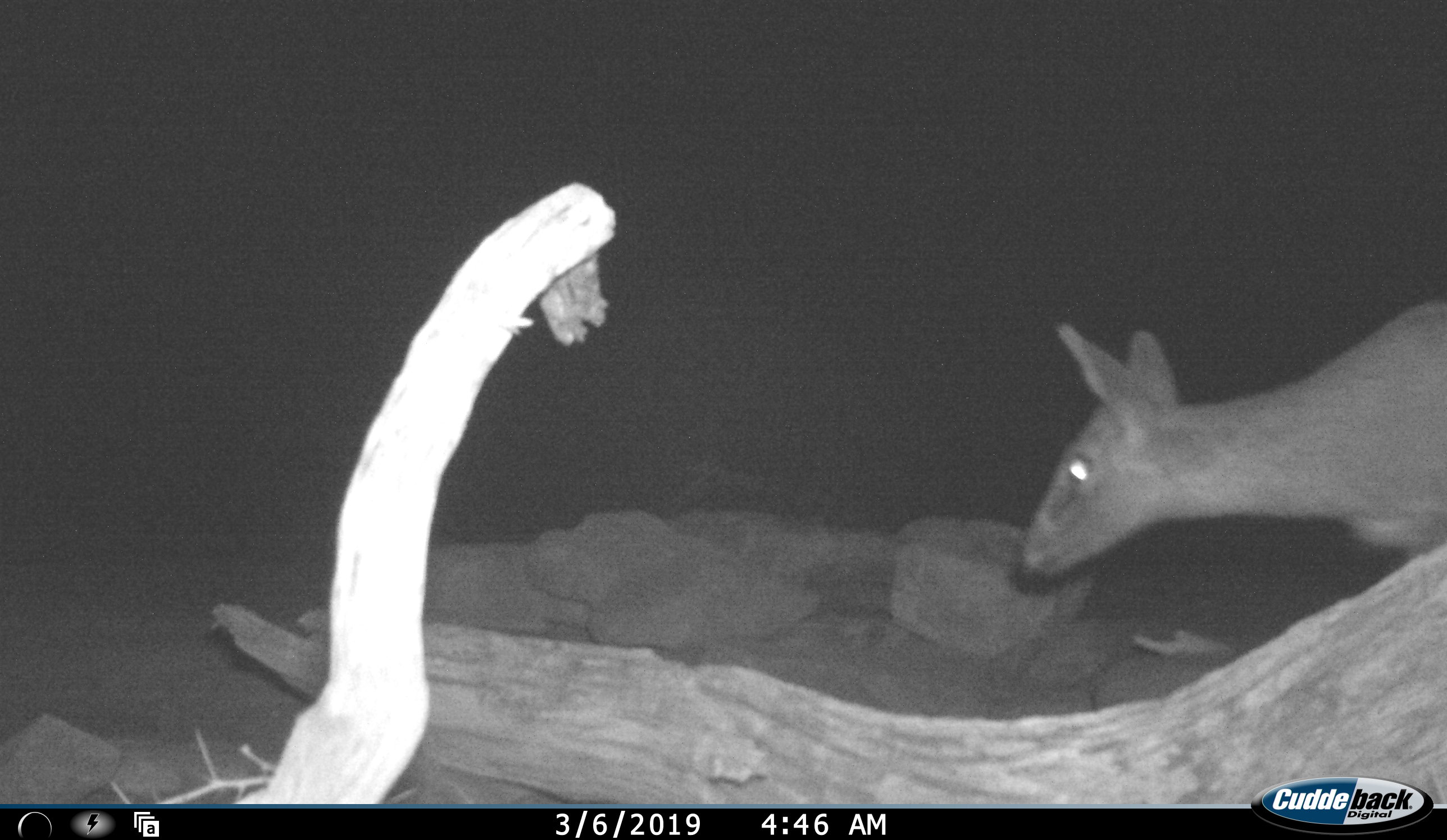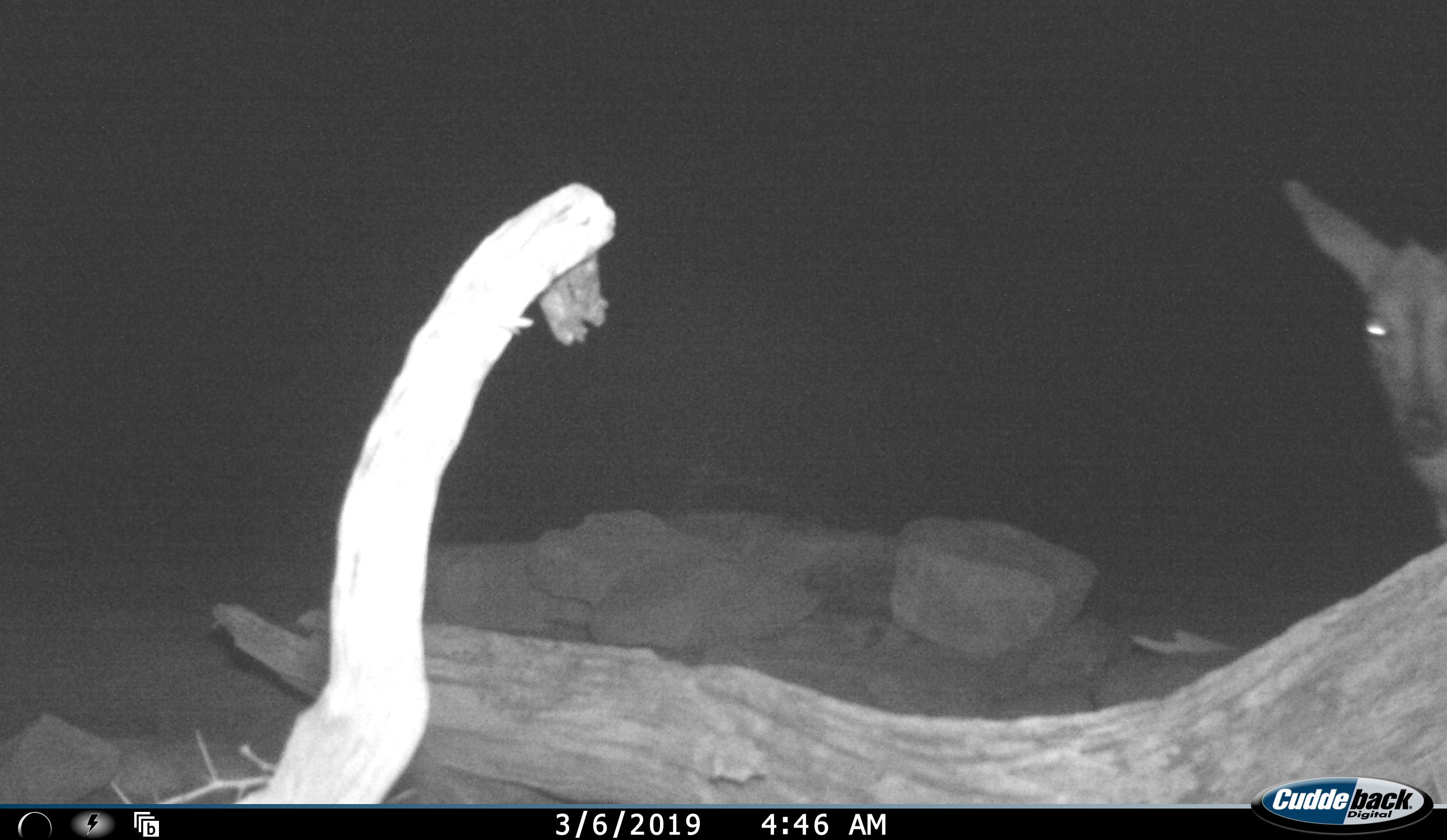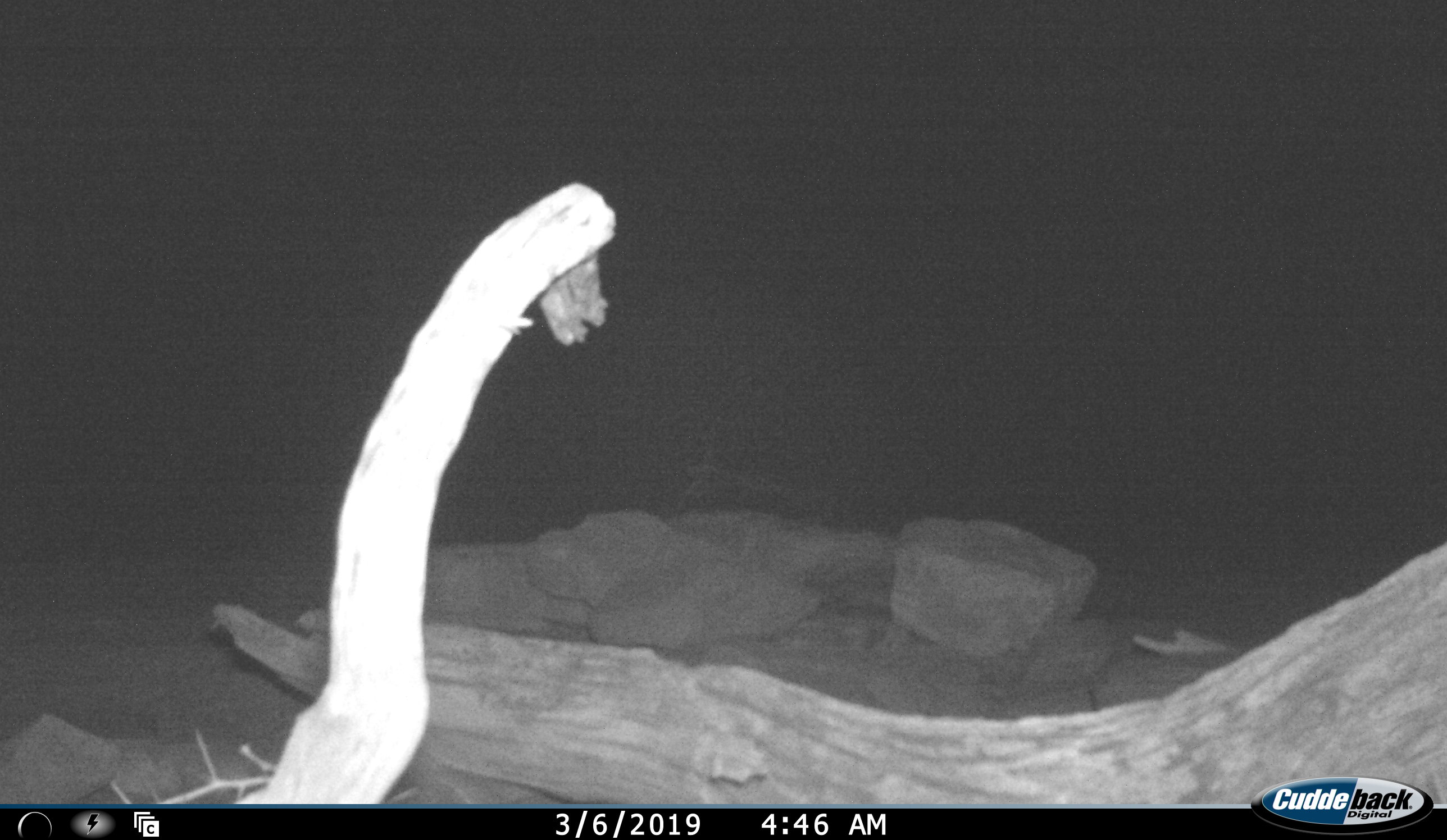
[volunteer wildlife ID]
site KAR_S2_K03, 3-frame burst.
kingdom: Animalia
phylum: Chordata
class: Mammalia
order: Artiodactyla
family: Bovidae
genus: Sylvicapra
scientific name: Sylvicapra grimmia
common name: common duiker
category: duikercommongrey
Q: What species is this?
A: Duikercommongrey (common duiker) (Sylvicapra grimmia).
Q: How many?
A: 1.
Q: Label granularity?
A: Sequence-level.